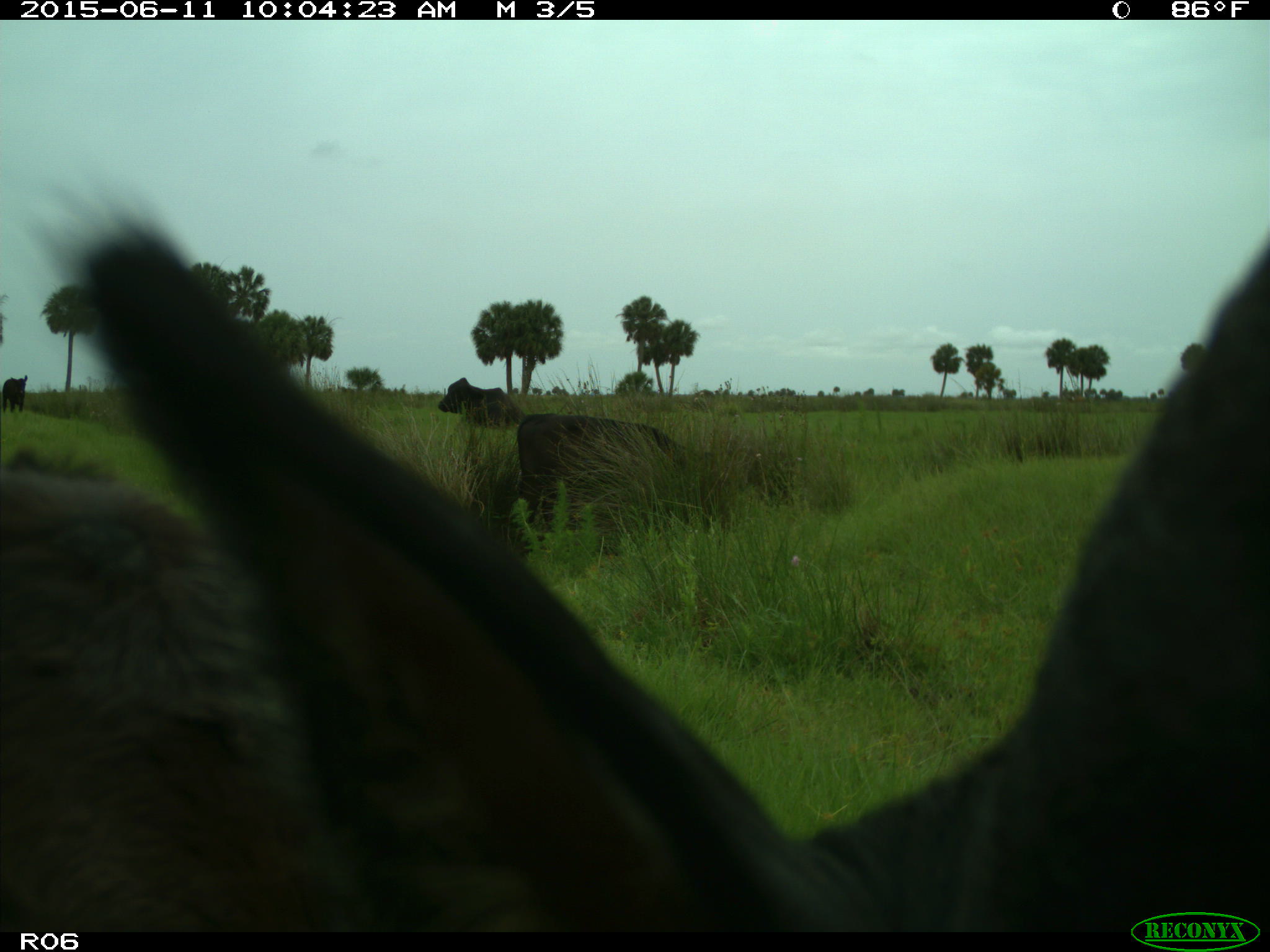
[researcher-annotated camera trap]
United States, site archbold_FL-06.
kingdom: Animalia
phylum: Chordata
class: Mammalia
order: Artiodactyla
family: Bovidae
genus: Bos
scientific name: Bos taurus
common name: domestic cow